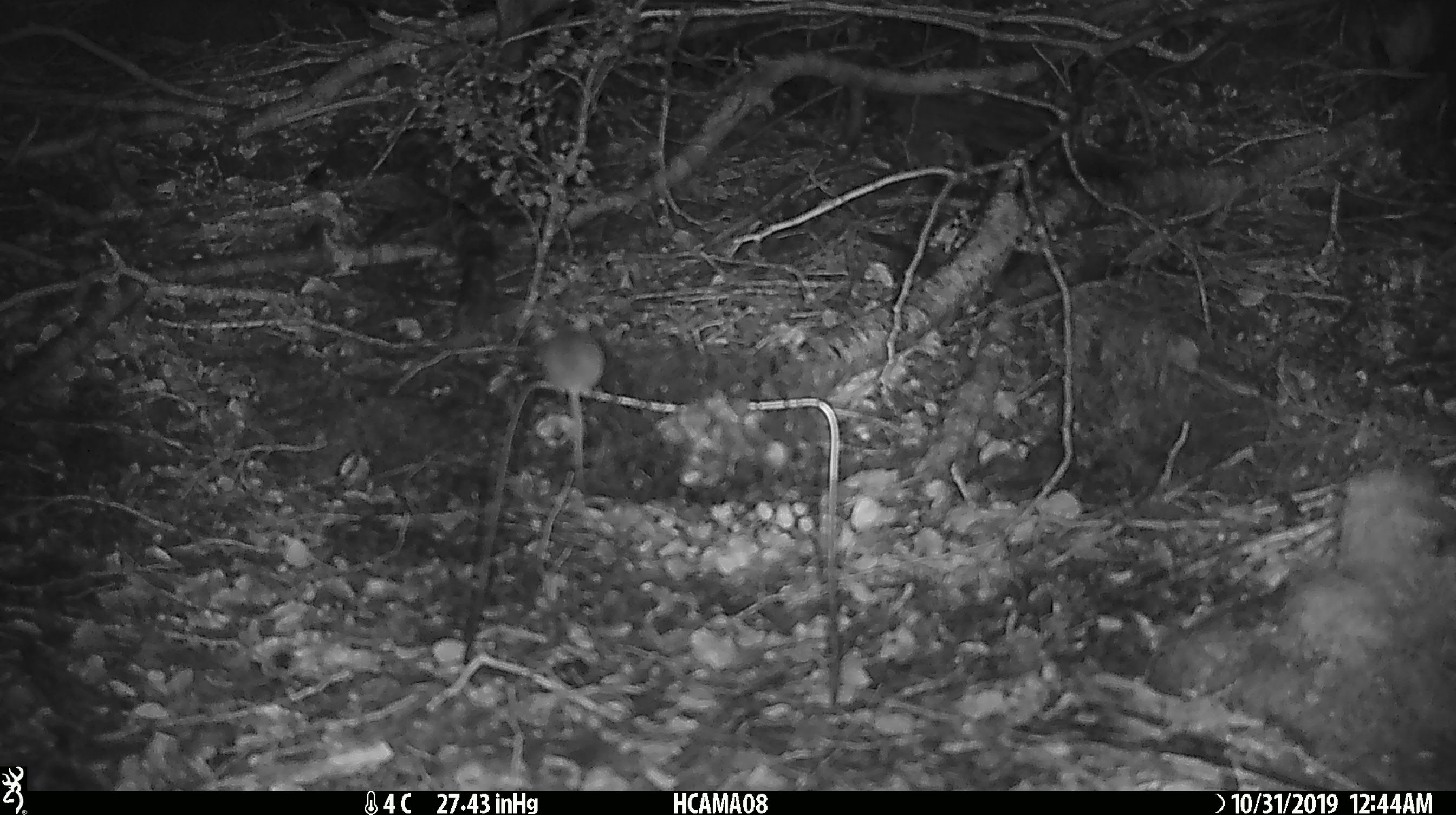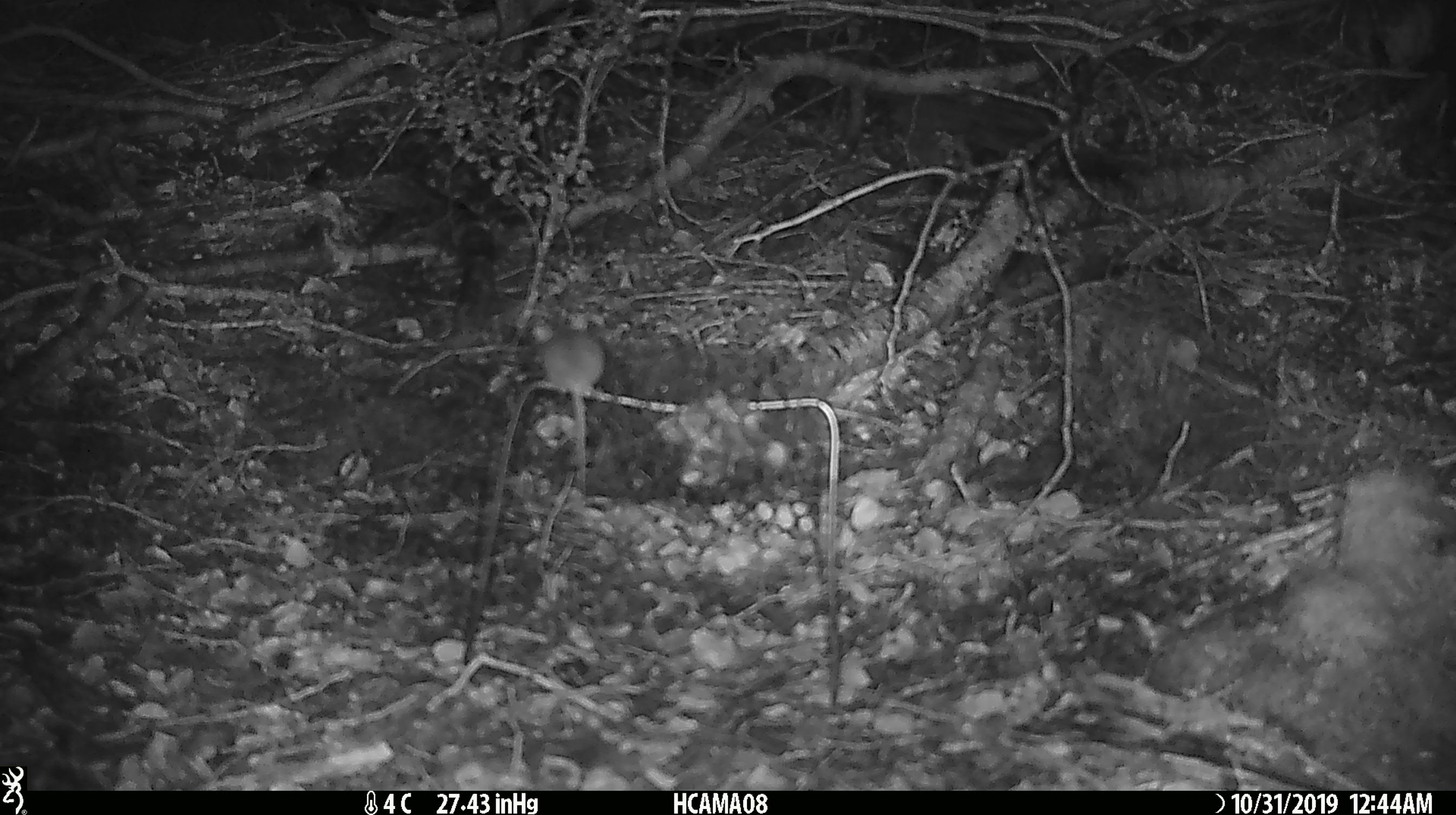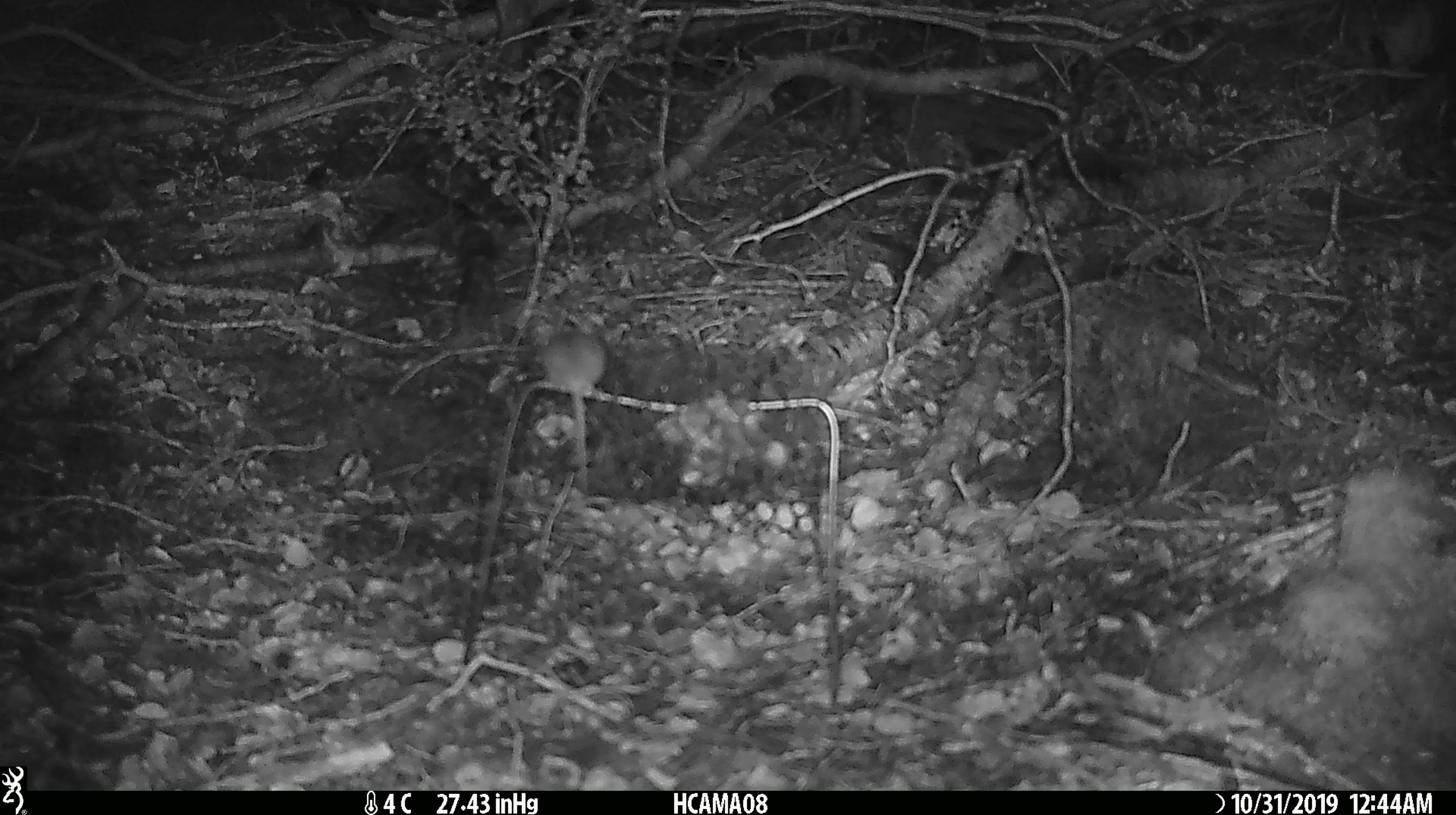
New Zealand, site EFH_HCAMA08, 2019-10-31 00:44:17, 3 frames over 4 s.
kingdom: Animalia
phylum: Chordata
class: Mammalia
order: Rodentia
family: Muridae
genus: Mus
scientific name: Mus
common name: mouse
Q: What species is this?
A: Mouse (Mus).